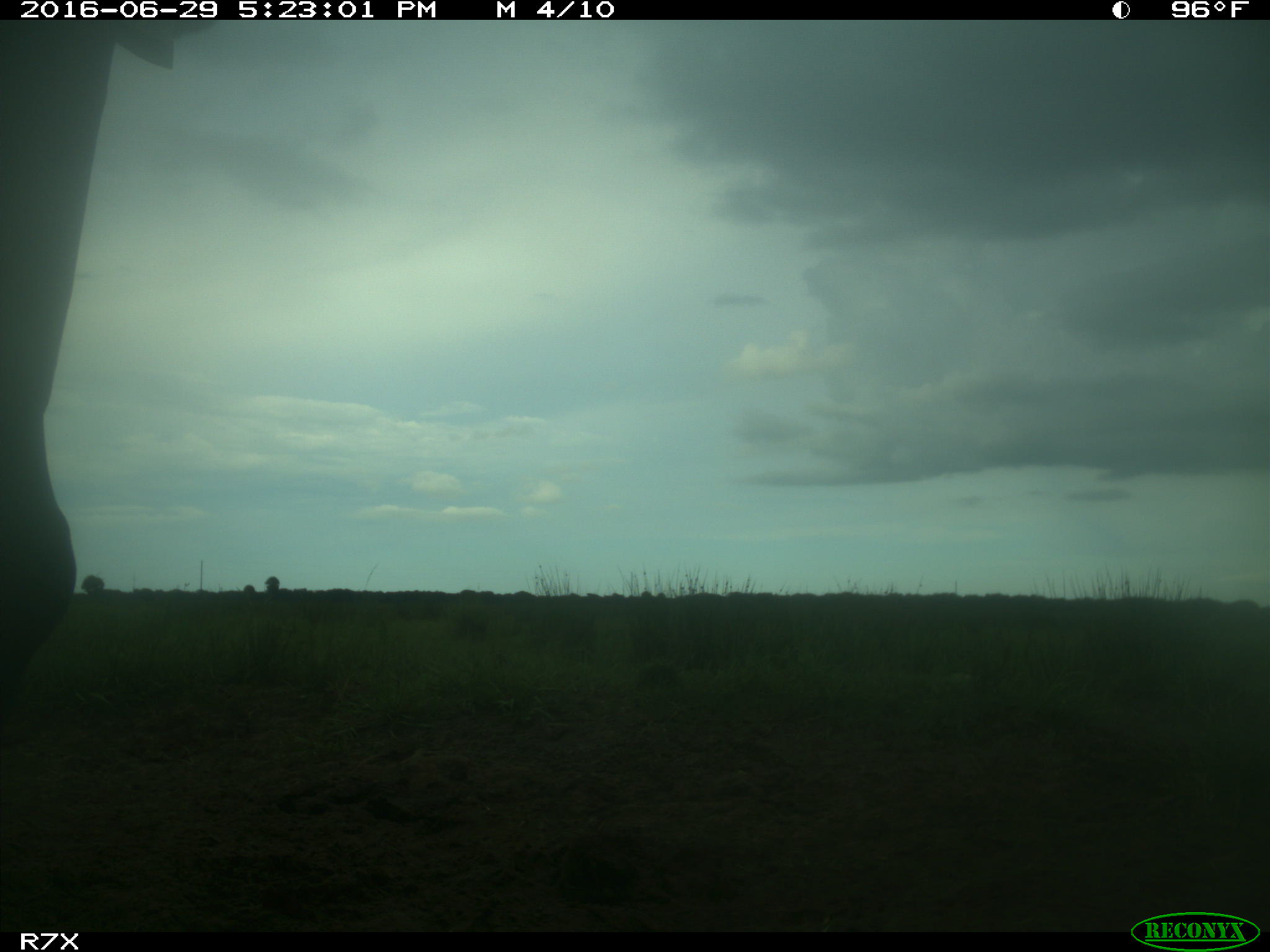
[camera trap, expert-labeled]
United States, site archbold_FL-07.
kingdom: Animalia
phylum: Chordata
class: Mammalia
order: Artiodactyla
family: Bovidae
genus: Bos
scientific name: Bos taurus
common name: domestic cow